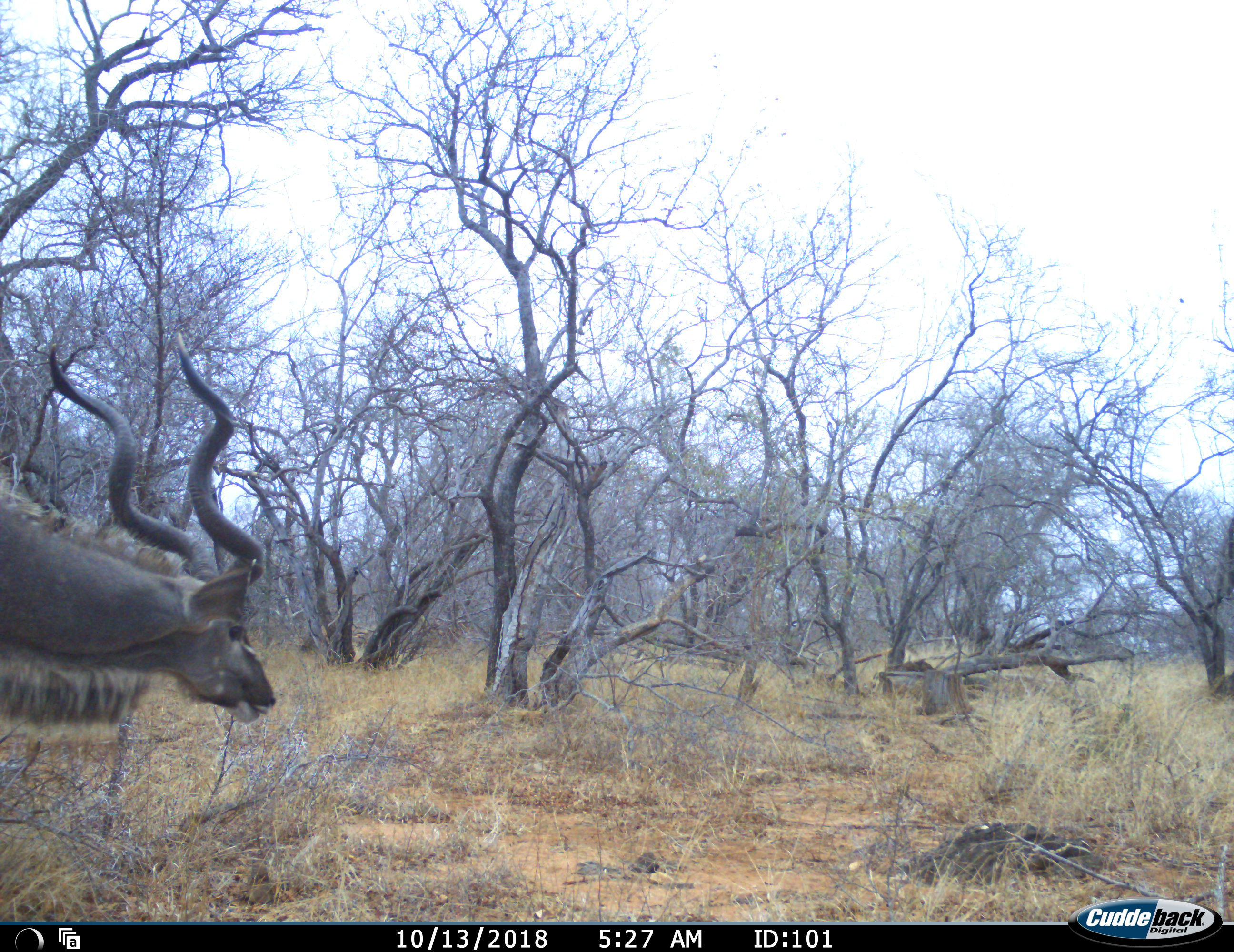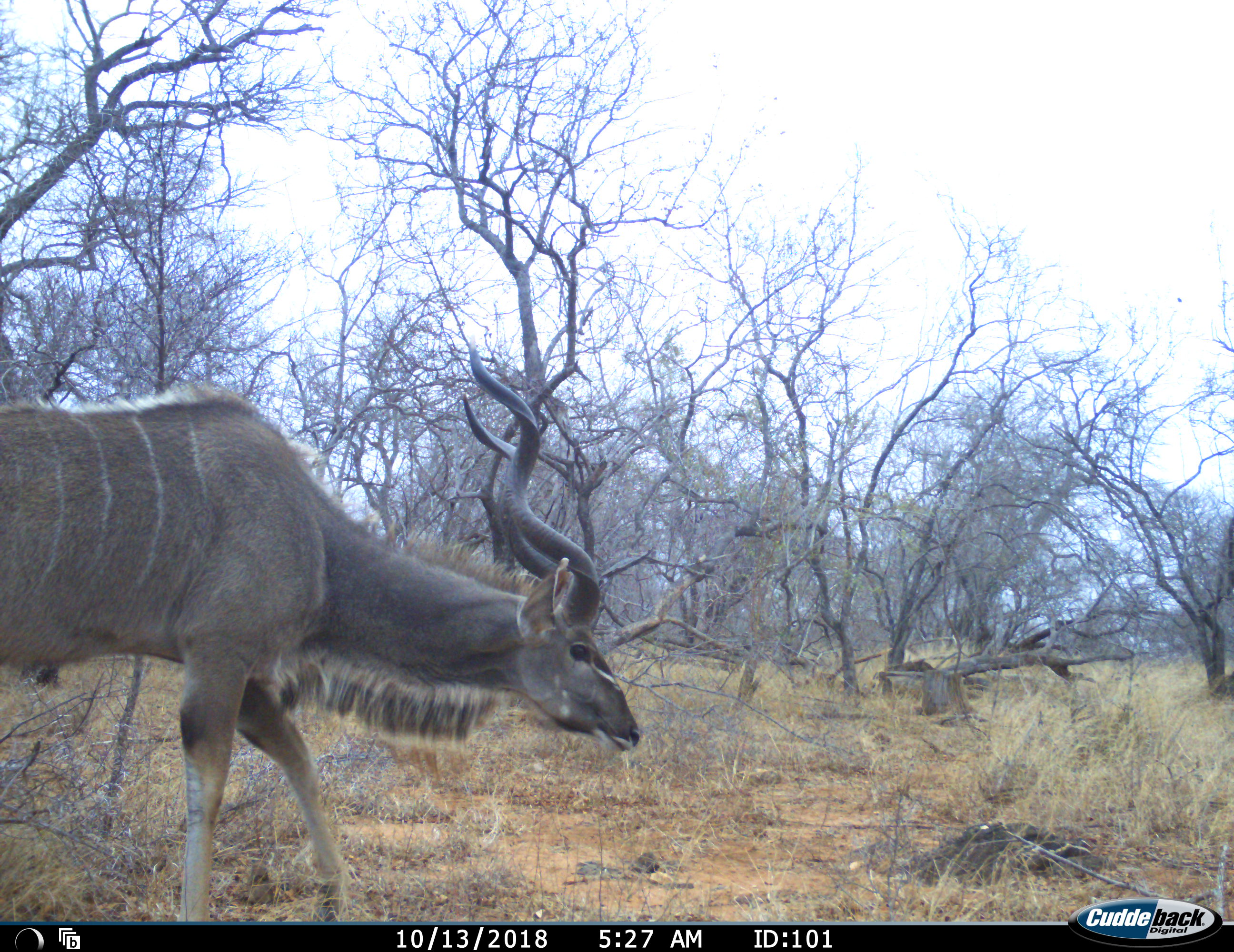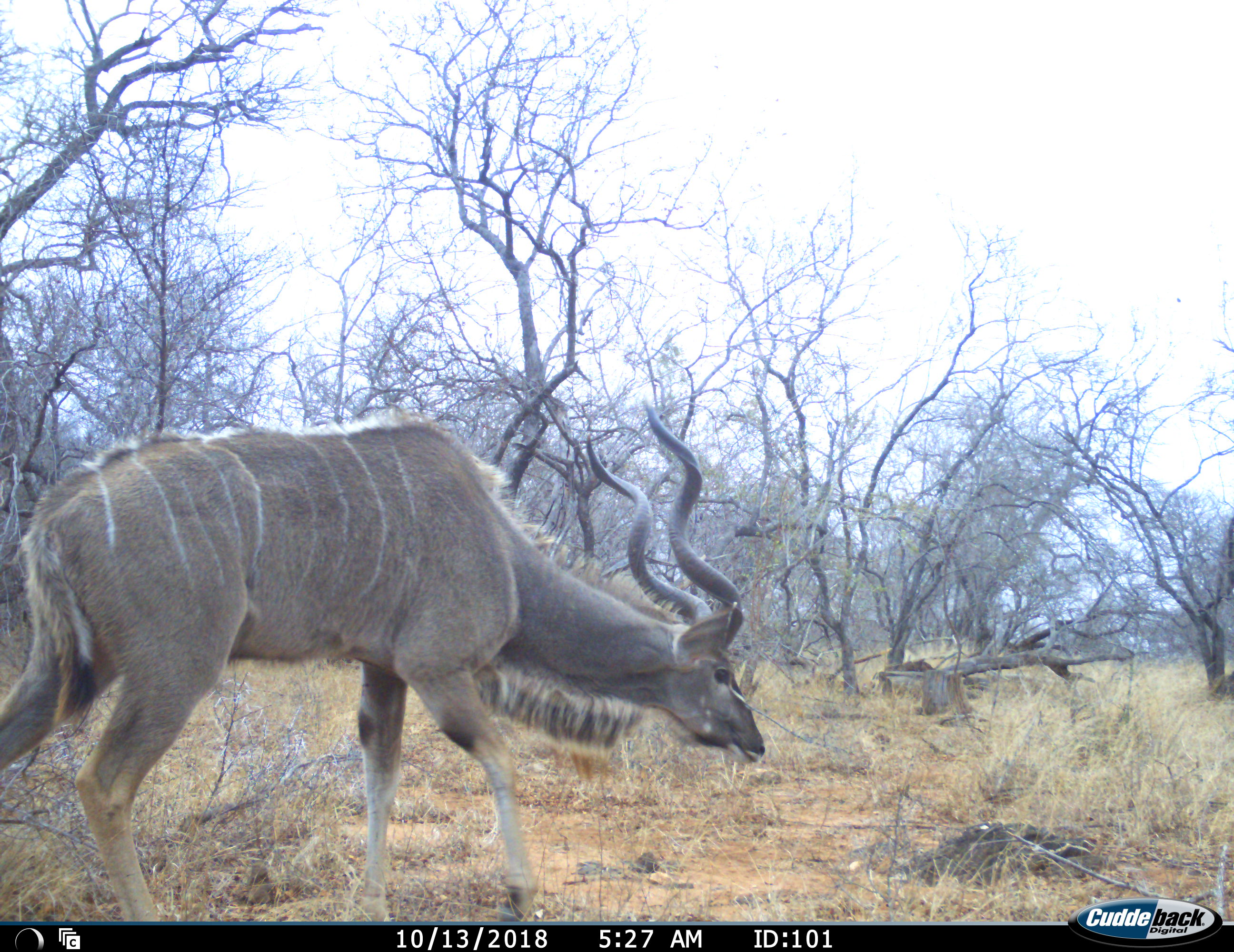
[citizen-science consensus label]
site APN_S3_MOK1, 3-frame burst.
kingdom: Animalia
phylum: Chordata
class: Mammalia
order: Artiodactyla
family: Bovidae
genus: Tragelaphus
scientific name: Tragelaphus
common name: kudu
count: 1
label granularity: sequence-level